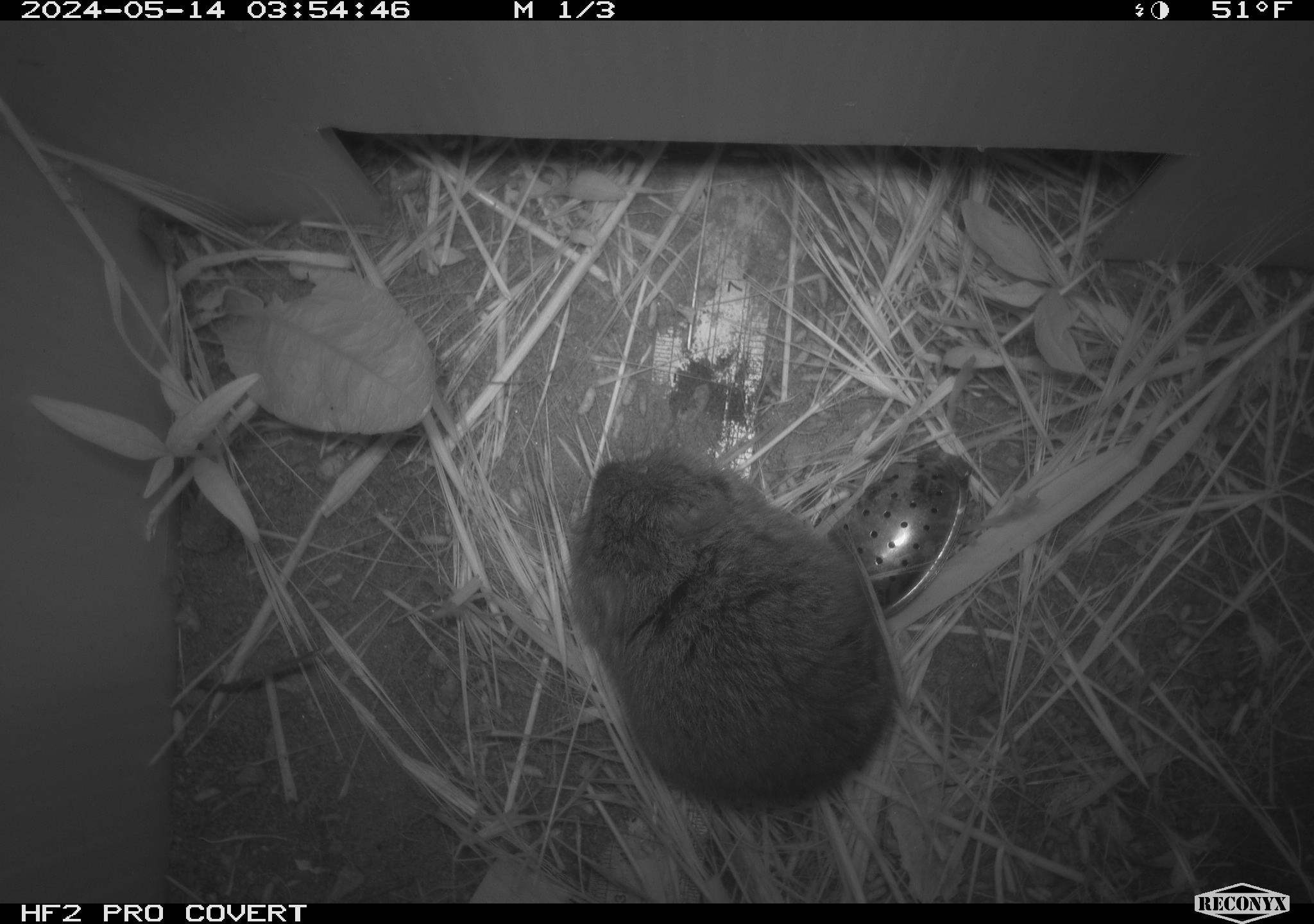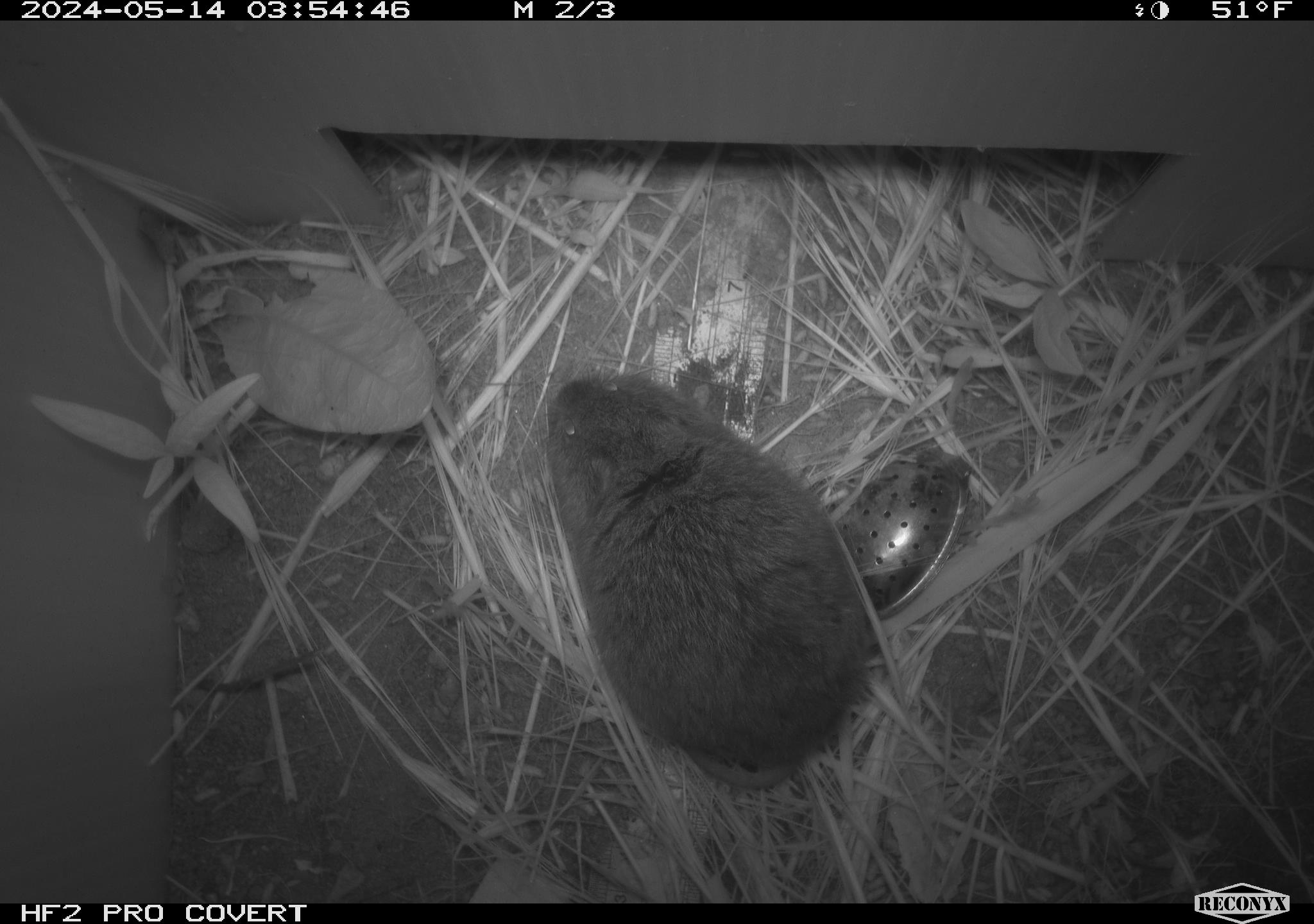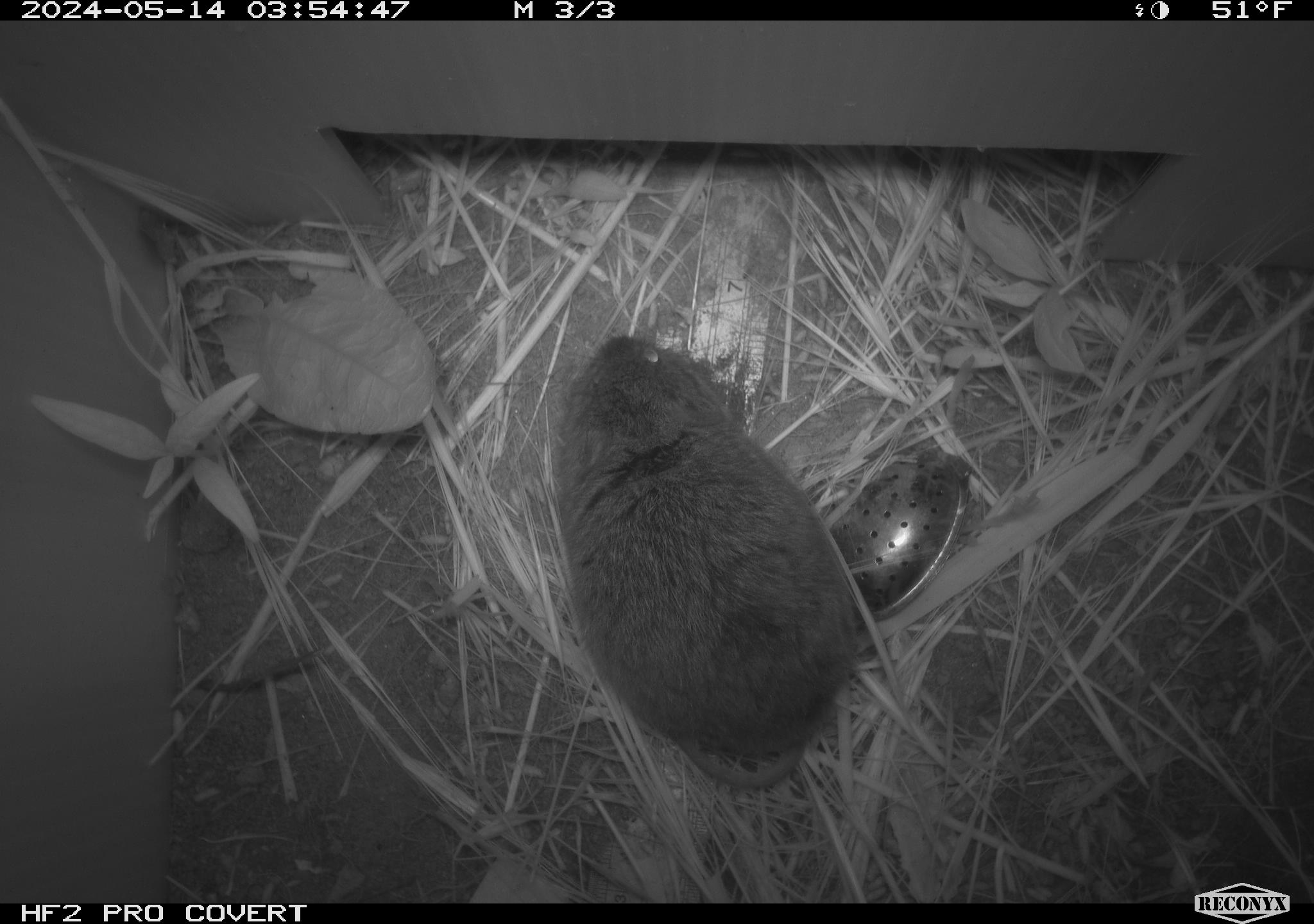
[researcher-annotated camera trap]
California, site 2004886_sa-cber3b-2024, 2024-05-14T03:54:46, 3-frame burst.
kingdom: Animalia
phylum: Chordata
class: Mammalia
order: Rodentia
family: Cricetidae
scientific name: Arvicolinae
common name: voles, lemmings, and muskrats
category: arvicolinae subfamily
Arvicolinae subfamily (voles, lemmings, and muskrats) (Arvicolinae).